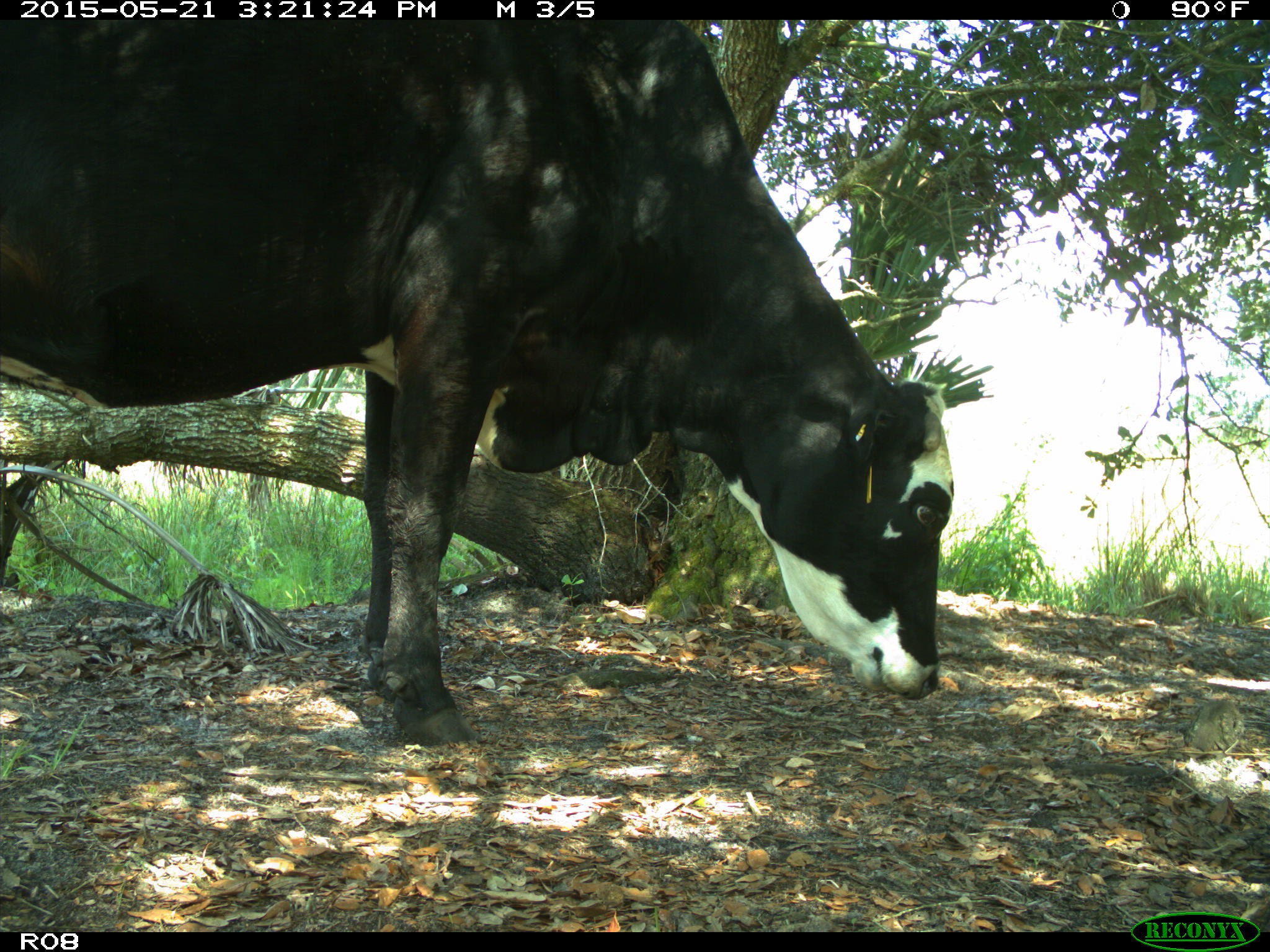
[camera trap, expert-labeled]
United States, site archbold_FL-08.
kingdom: Animalia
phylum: Chordata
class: Mammalia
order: Artiodactyla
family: Bovidae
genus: Bos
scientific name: Bos taurus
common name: domestic cow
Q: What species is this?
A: Bos taurus (domestic cow).